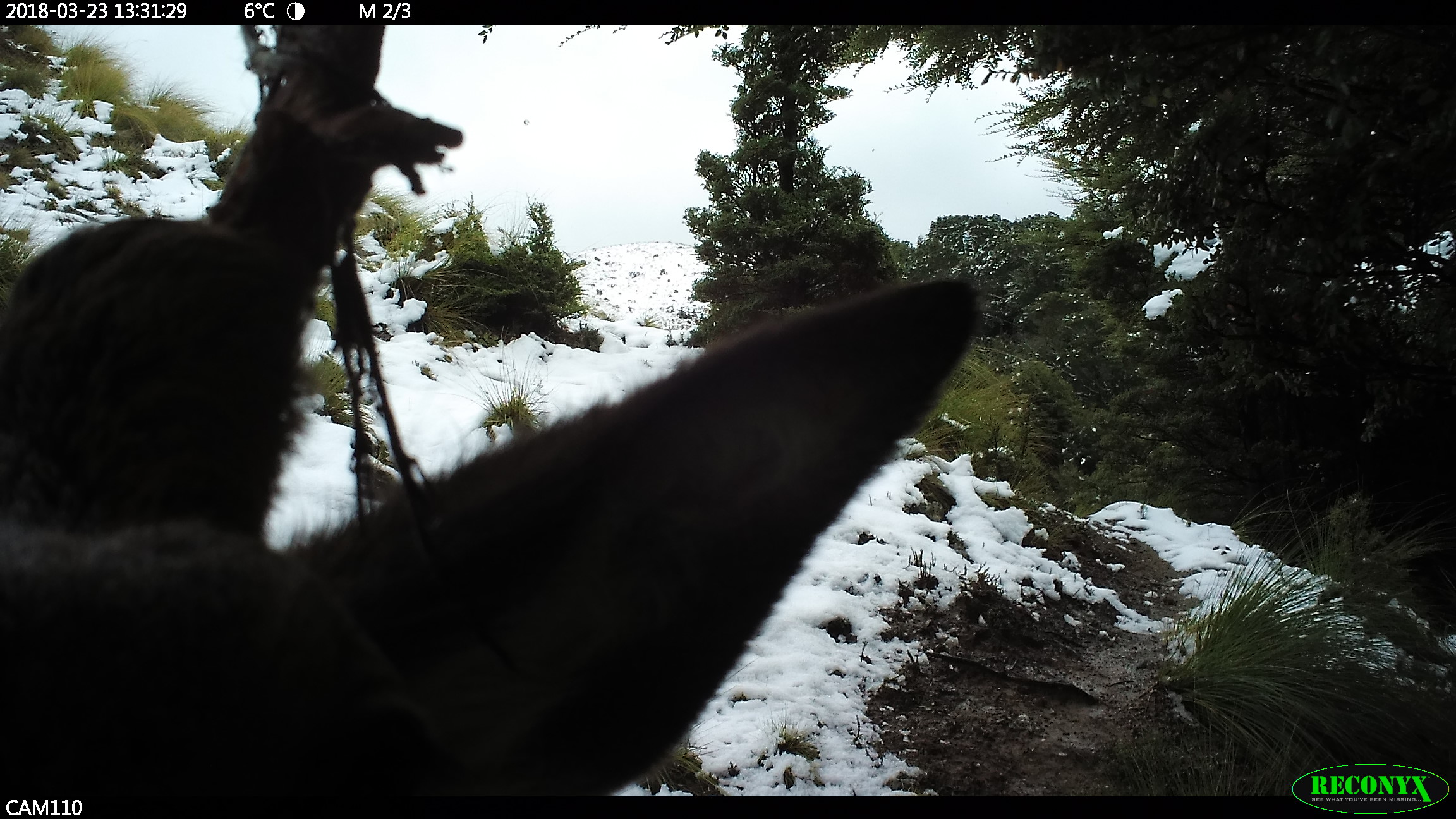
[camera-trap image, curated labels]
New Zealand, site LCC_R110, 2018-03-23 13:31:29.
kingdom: Animalia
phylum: Chordata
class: Mammalia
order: Artiodactyla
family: Cervidae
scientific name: Cervidae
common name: deer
Deer (Cervidae).